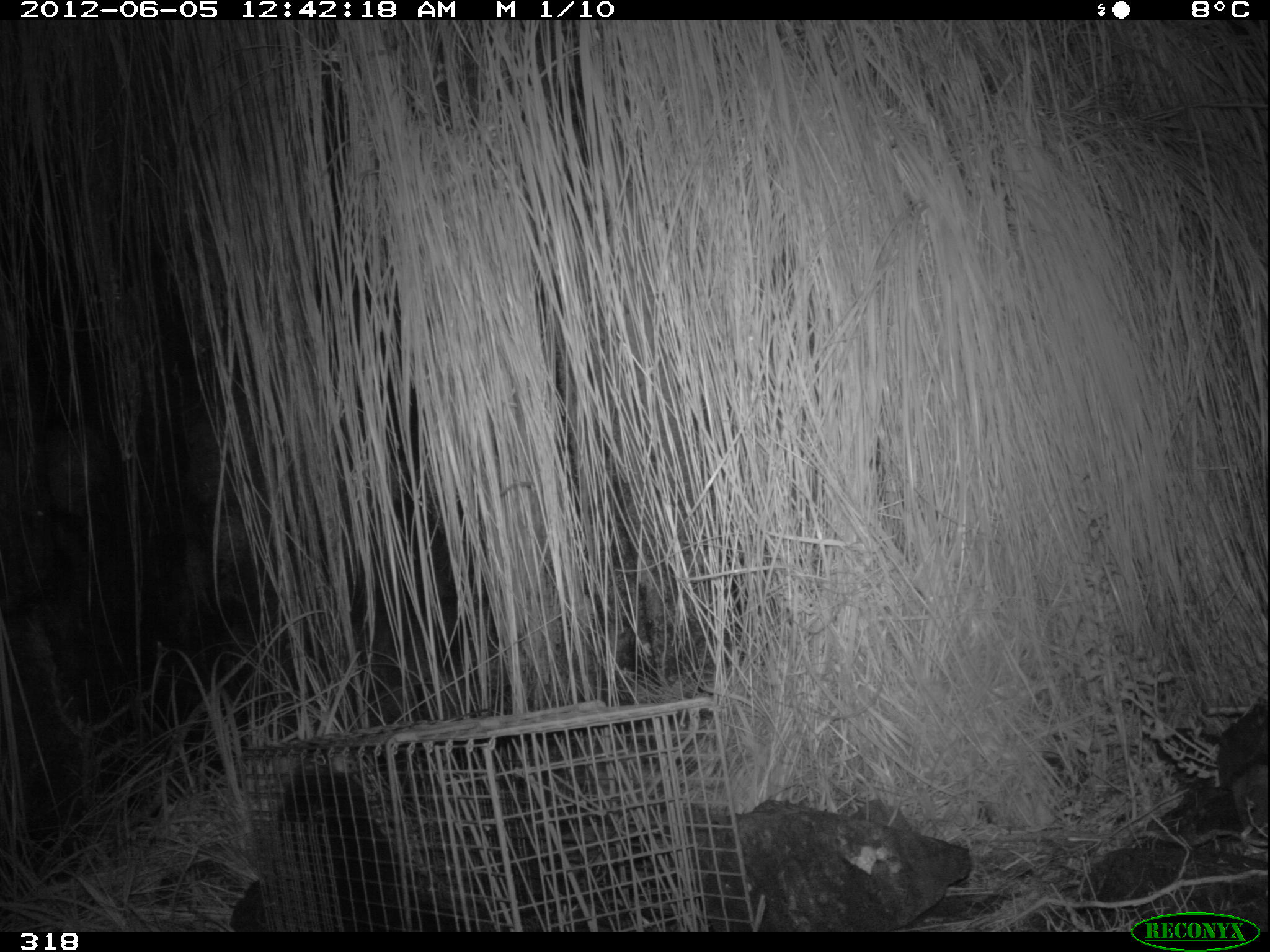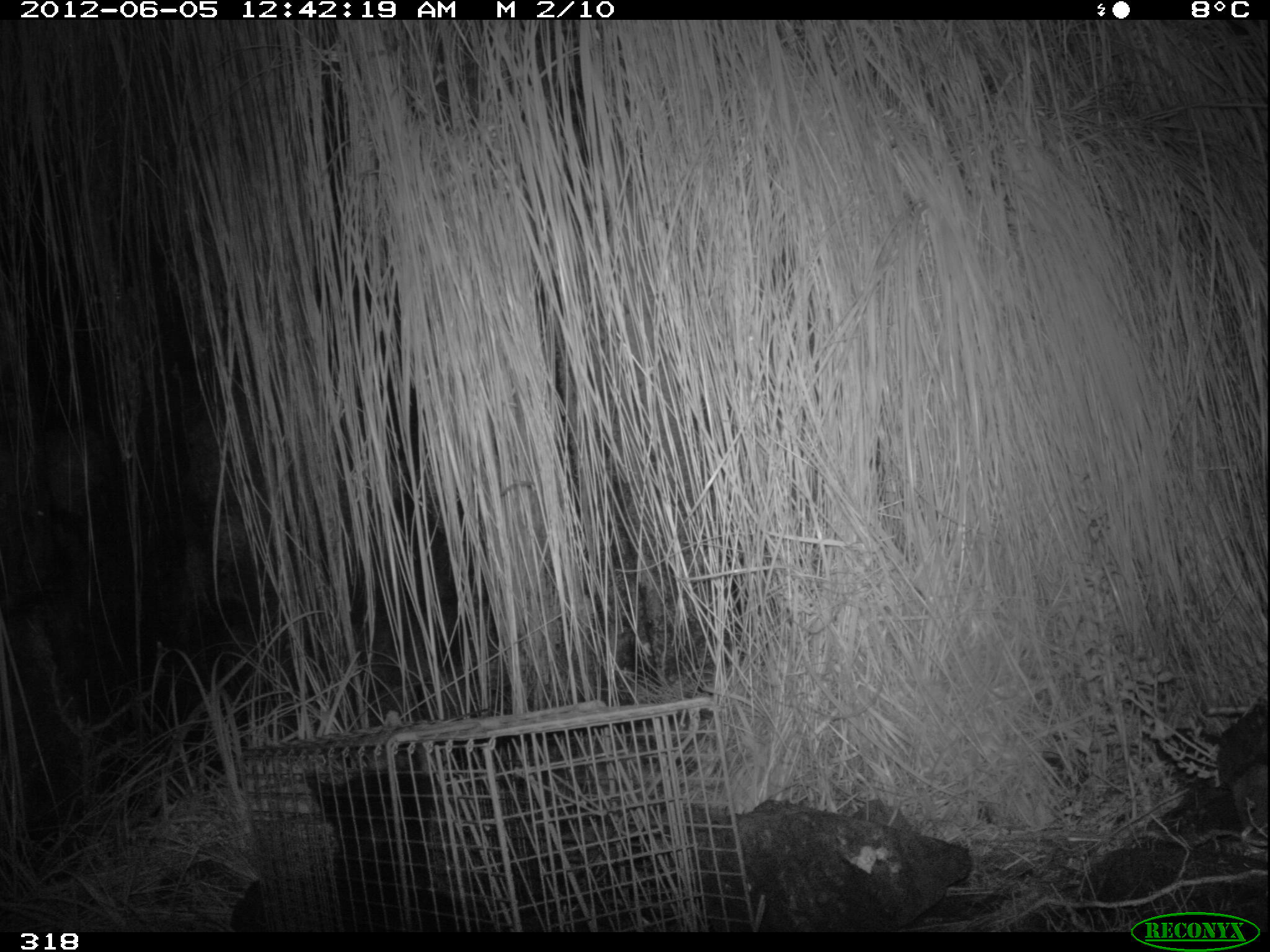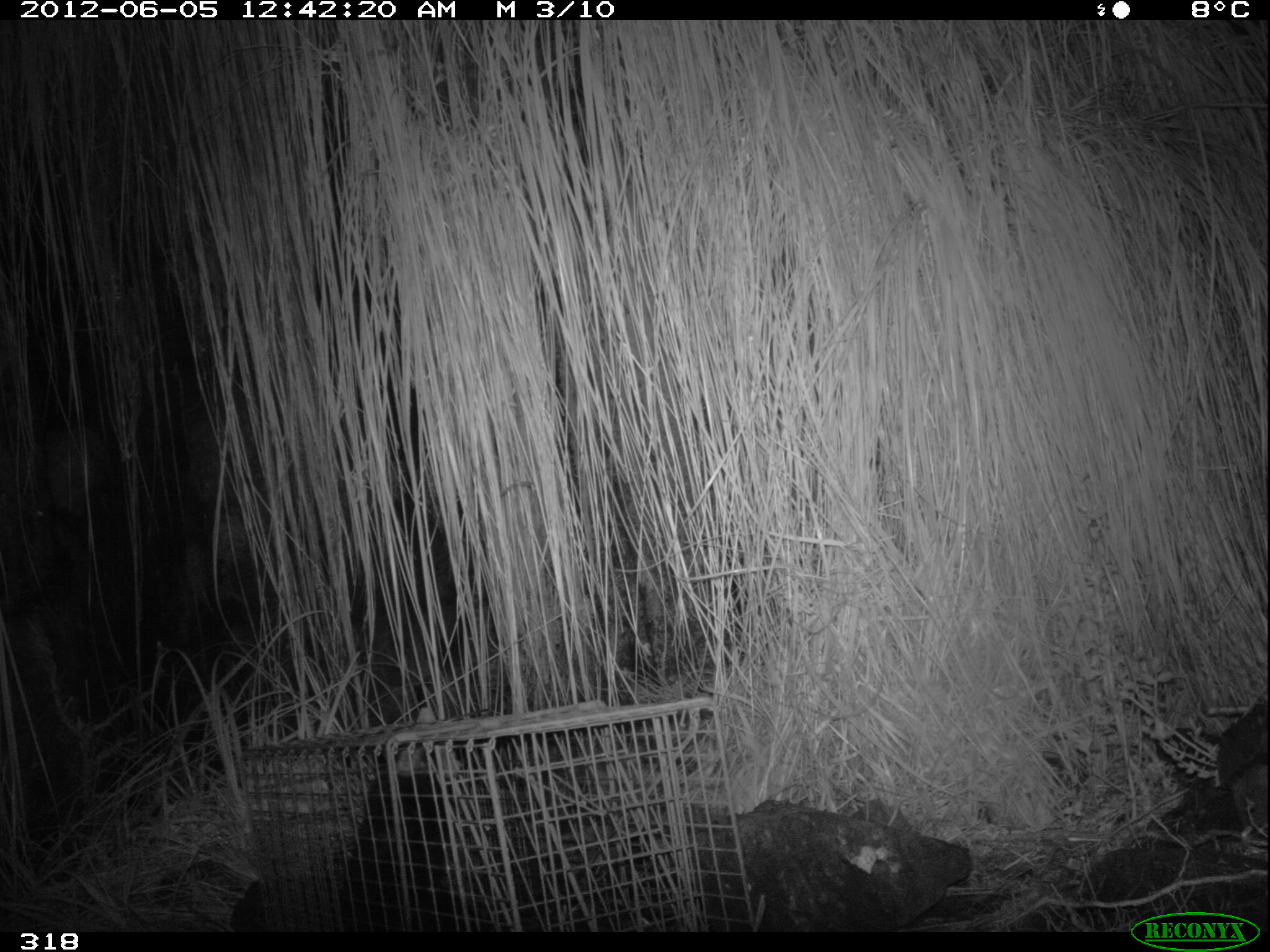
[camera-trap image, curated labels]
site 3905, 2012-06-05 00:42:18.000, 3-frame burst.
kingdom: Animalia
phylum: Chordata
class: Mammalia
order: Didelphimorphia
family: Didelphidae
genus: Didelphis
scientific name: Didelphis pernigra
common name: andean white-eared opossum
Didelphis pernigra (andean white-eared opossum).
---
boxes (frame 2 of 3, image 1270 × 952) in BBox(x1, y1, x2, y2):
didelphis pernigra: BBox(303, 765, 504, 931)